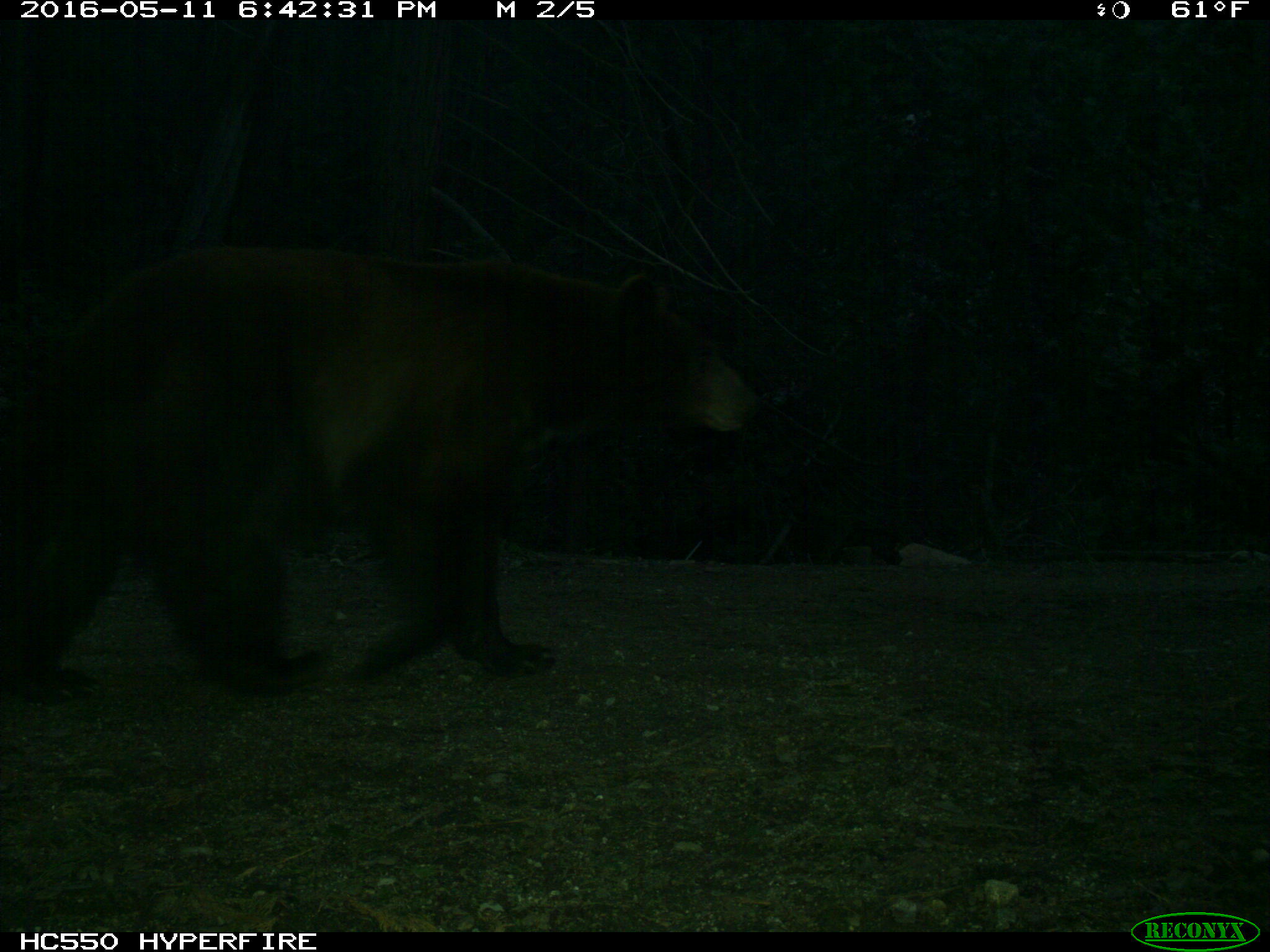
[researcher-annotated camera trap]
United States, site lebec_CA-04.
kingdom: Animalia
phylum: Chordata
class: Mammalia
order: Carnivora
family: Ursidae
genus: Ursus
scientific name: Ursus americanus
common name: american black bear